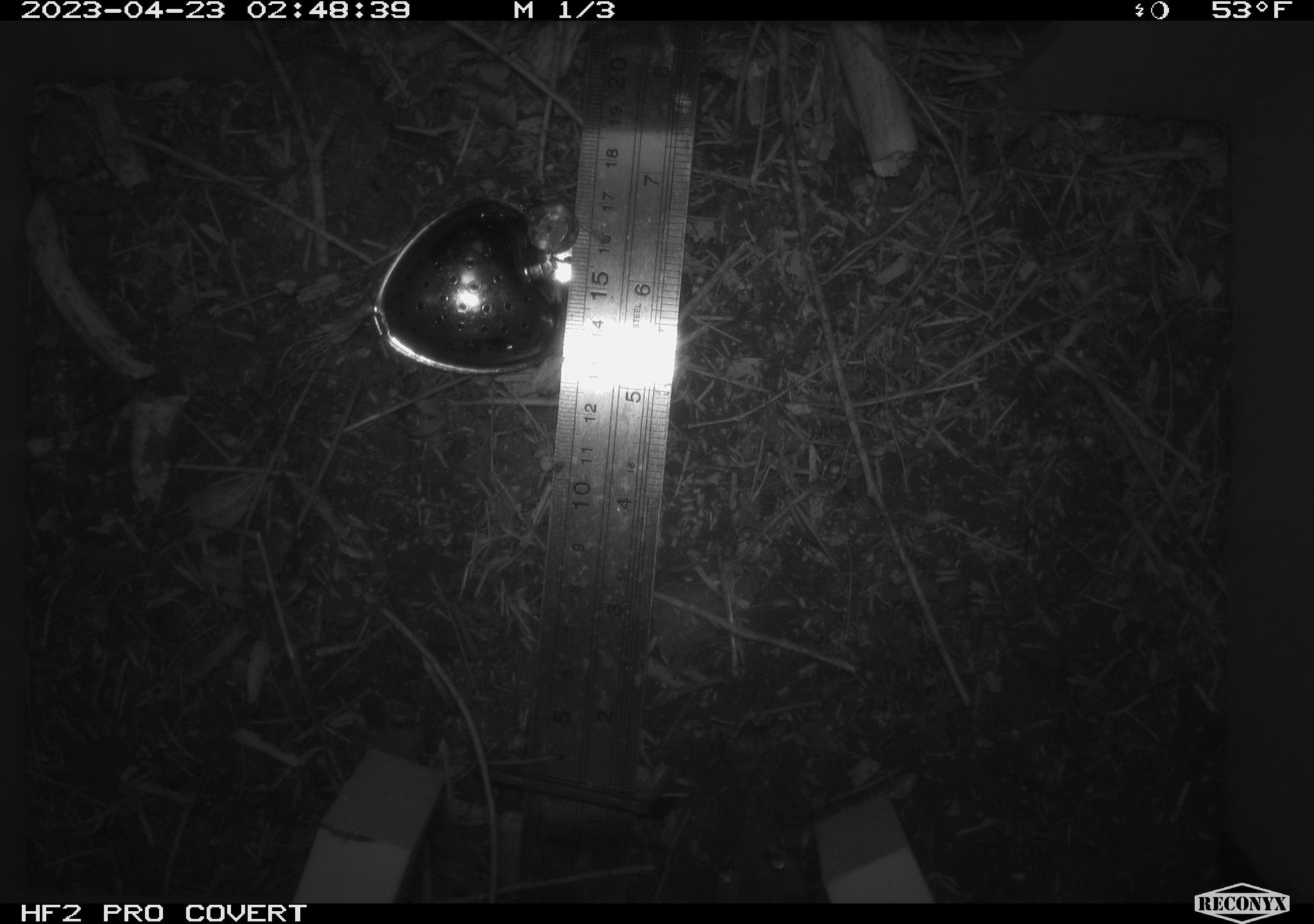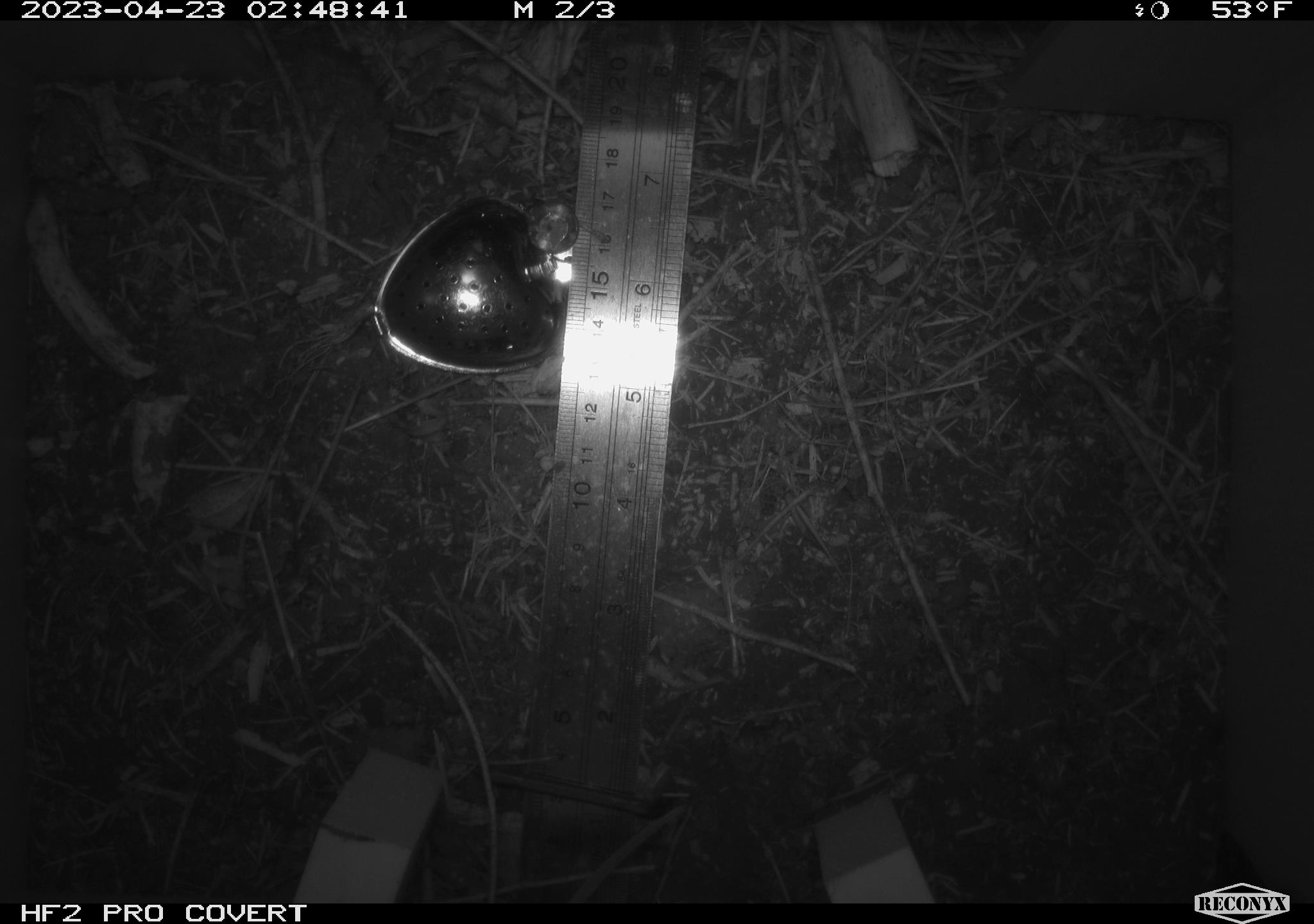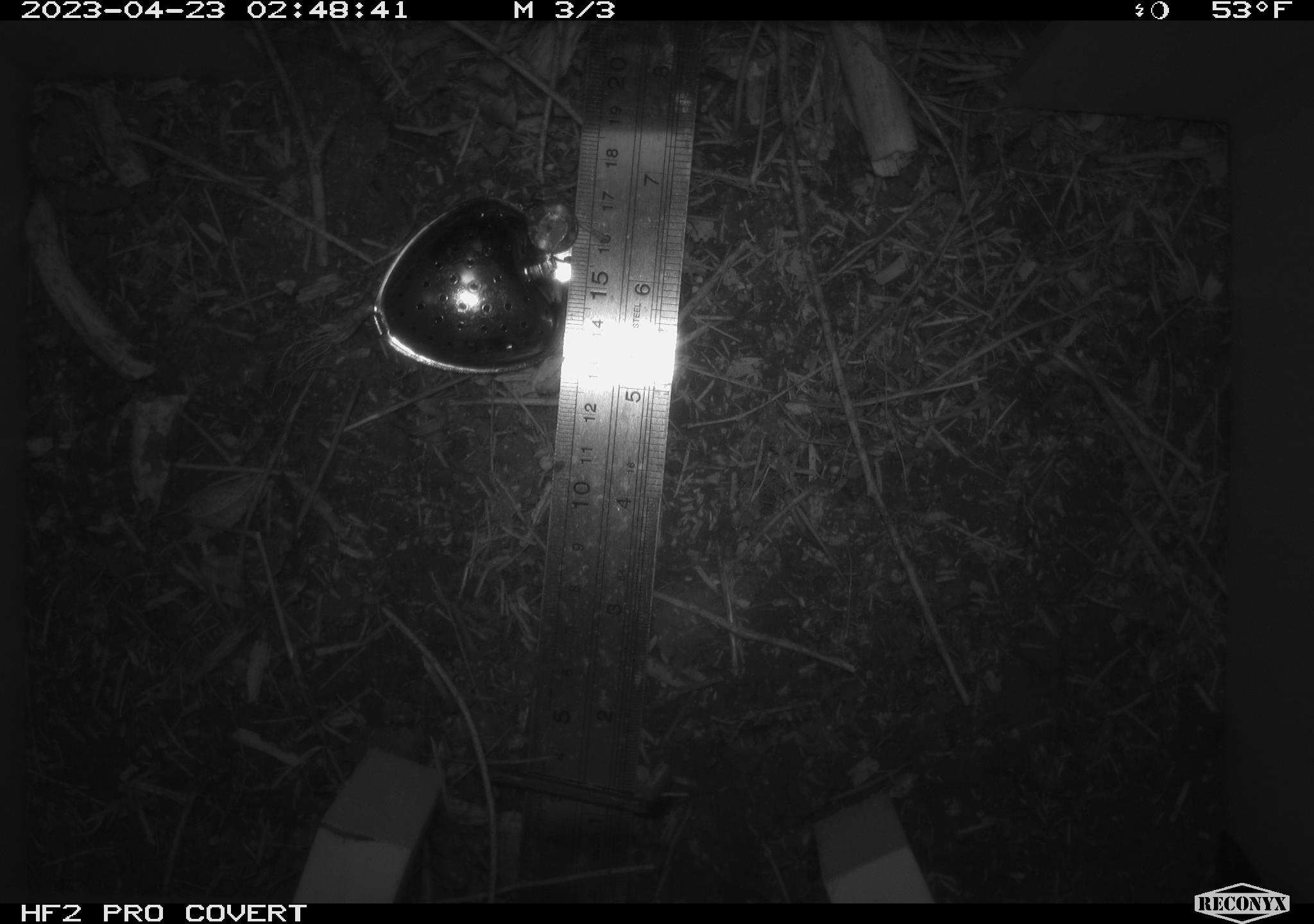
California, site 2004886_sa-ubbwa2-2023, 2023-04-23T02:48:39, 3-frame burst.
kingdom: Animalia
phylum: Chordata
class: Mammalia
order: Rodentia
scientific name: Rodentia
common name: mouse species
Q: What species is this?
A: Mouse species (Rodentia).